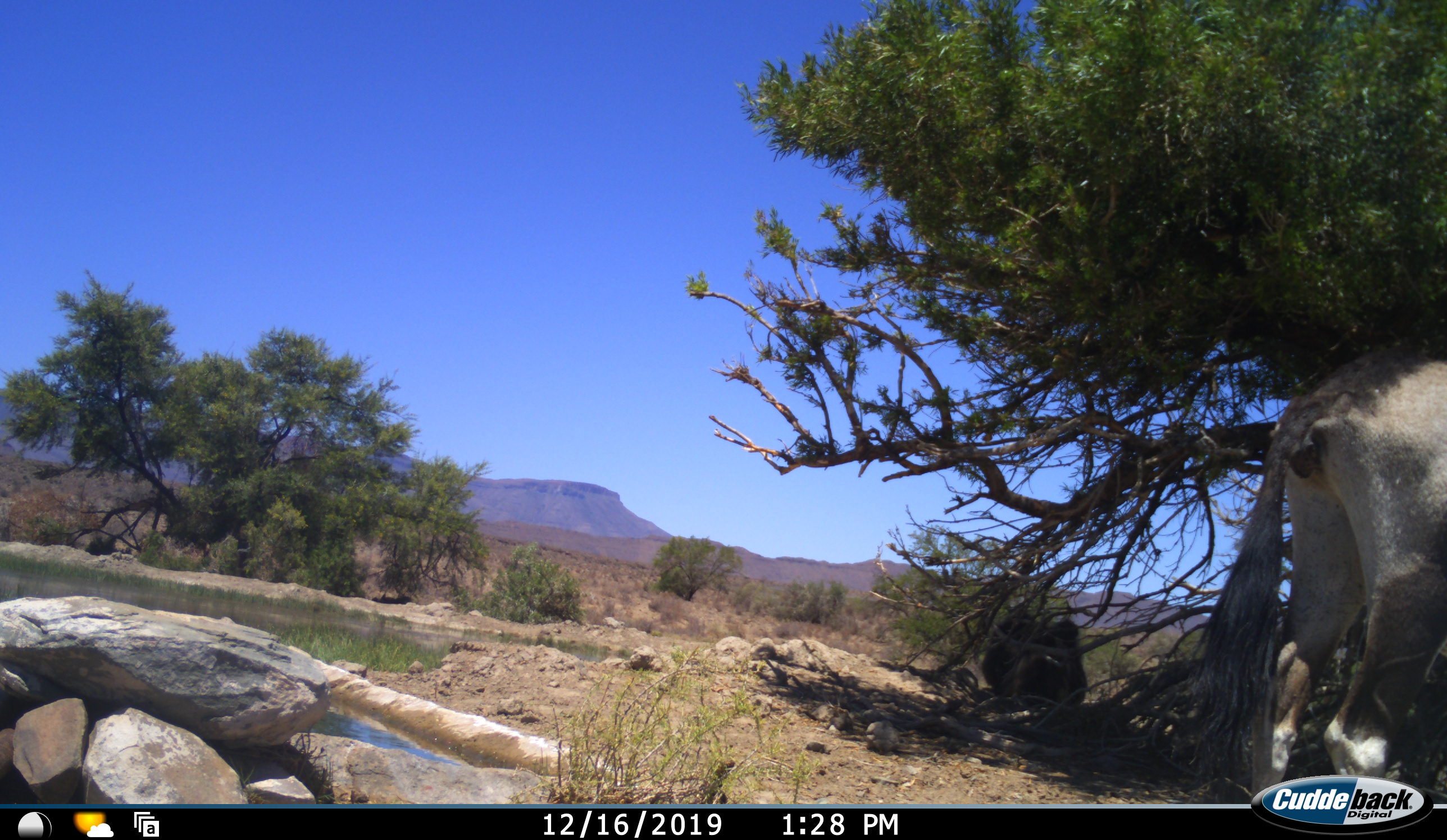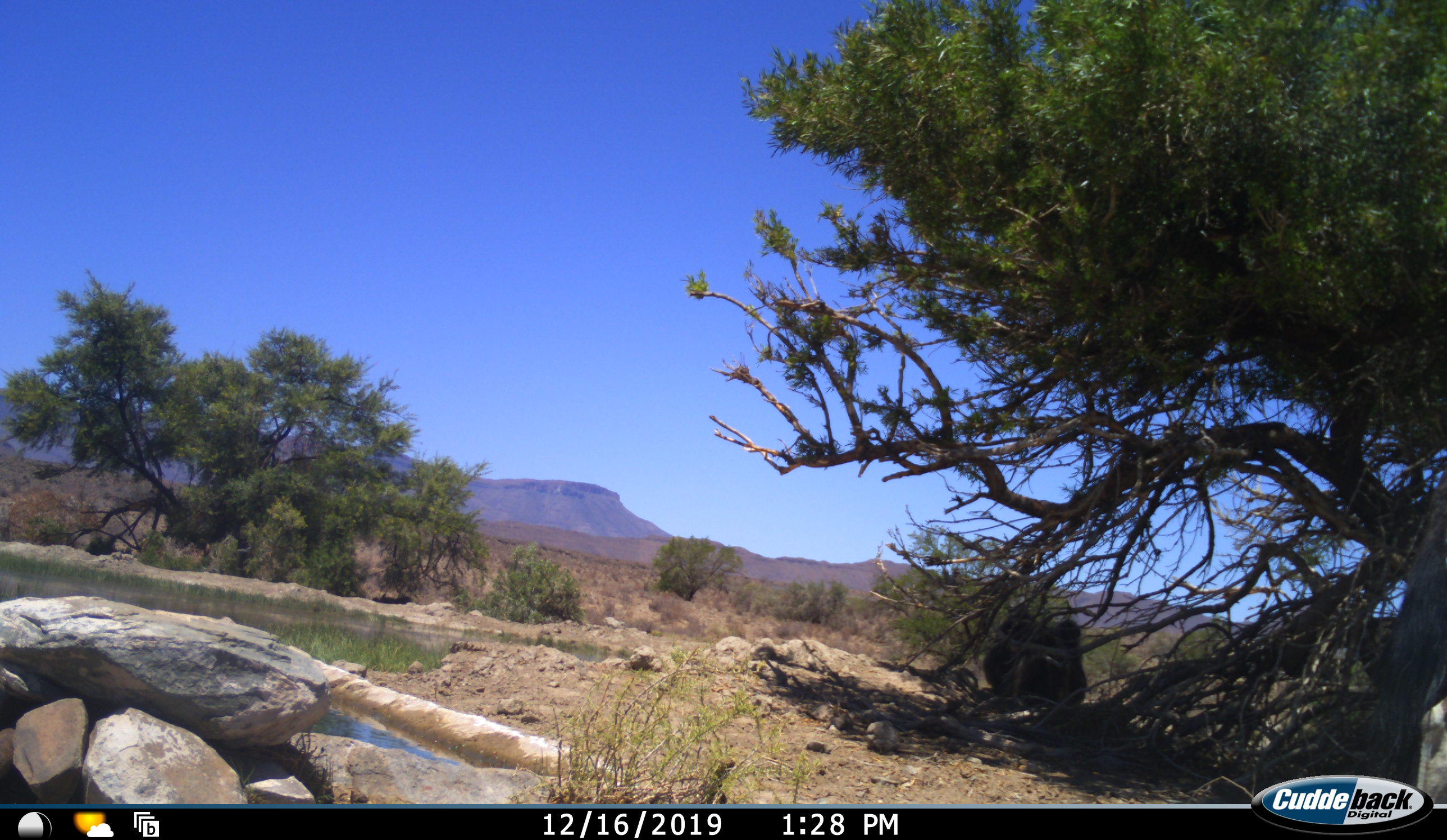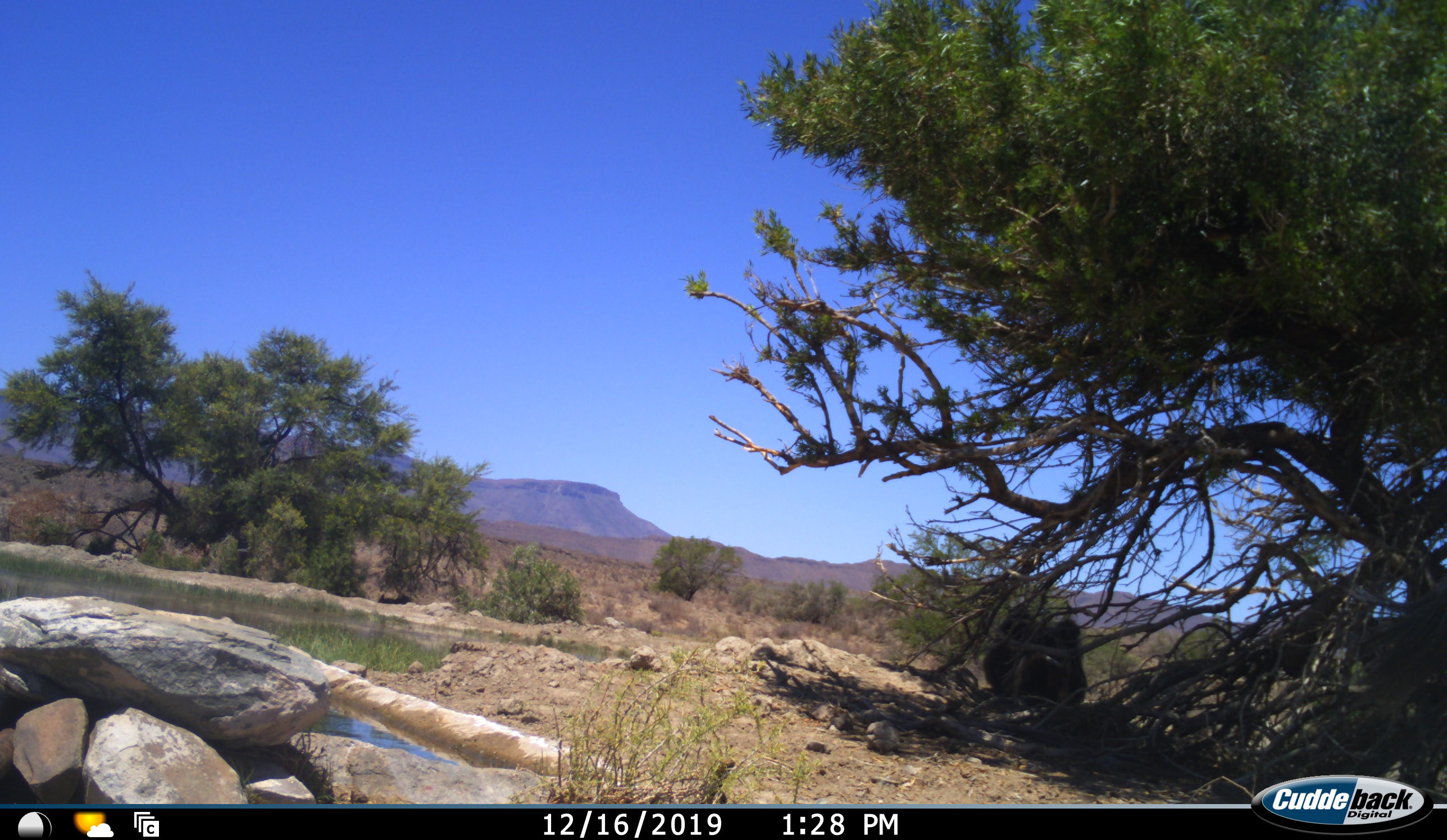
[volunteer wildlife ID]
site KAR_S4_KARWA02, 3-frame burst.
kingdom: Animalia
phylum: Chordata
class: Mammalia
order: Artiodactyla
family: Bovidae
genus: Oryx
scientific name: Oryx gazella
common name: gemsbok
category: oryx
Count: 1.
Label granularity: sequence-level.